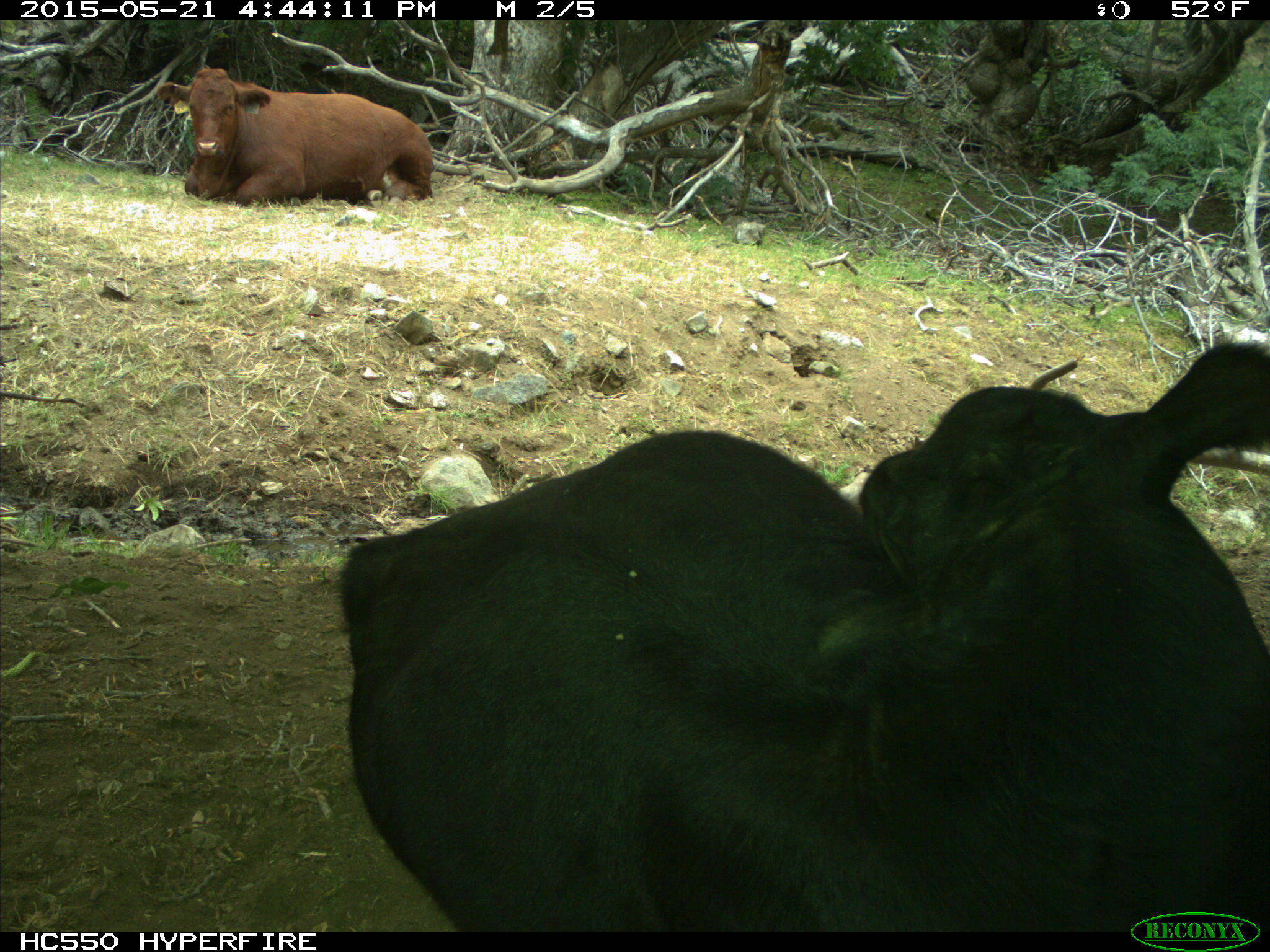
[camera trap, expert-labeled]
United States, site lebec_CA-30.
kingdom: Animalia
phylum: Chordata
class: Mammalia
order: Artiodactyla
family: Bovidae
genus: Bos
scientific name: Bos taurus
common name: domestic cow